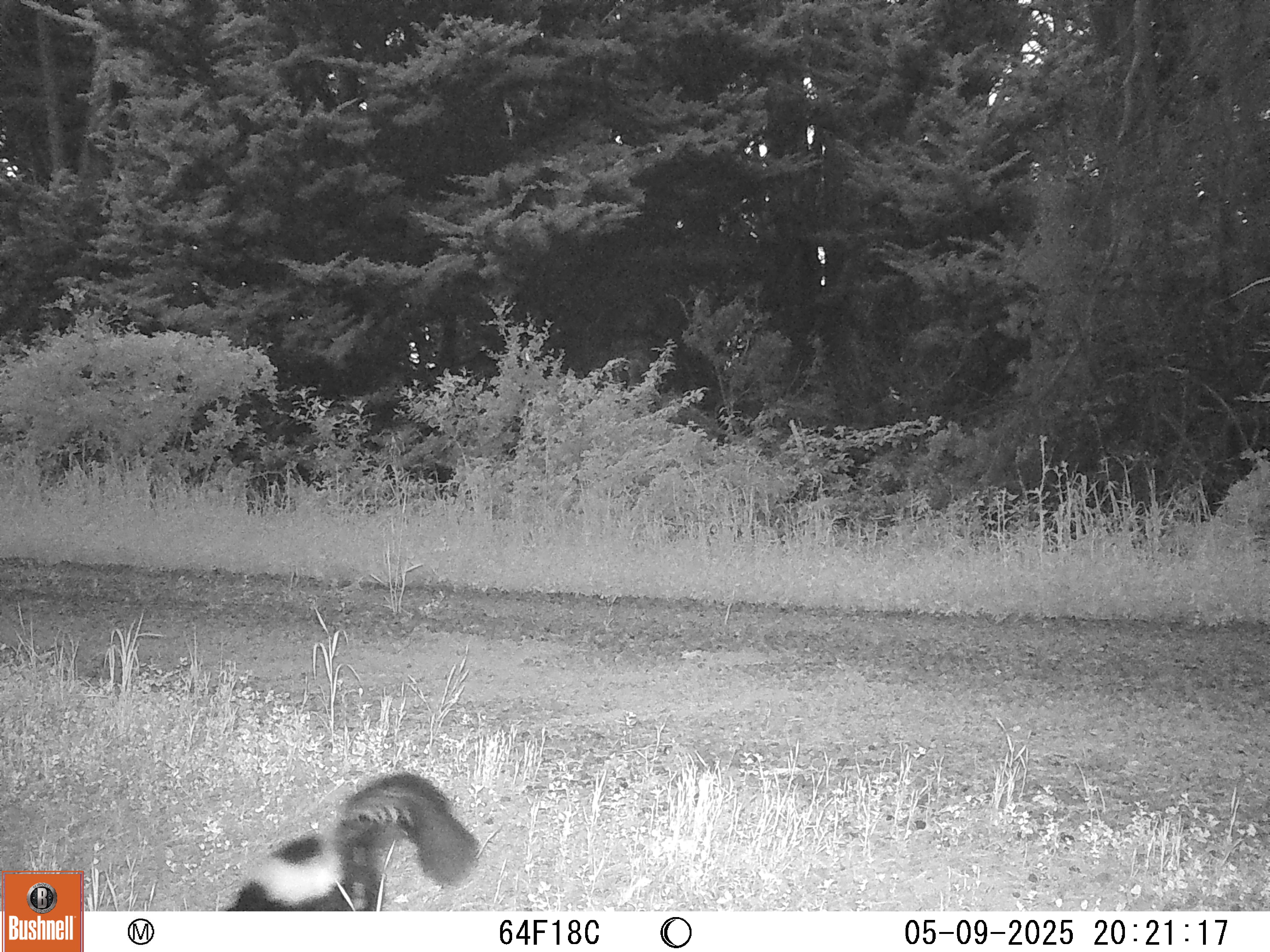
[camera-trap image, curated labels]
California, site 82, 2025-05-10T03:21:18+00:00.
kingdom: Animalia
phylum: Chordata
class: Mammalia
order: Carnivora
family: Mephitidae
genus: Mephitis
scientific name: Mephitis mephitis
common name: striped skunk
Striped skunk (Mephitis mephitis).